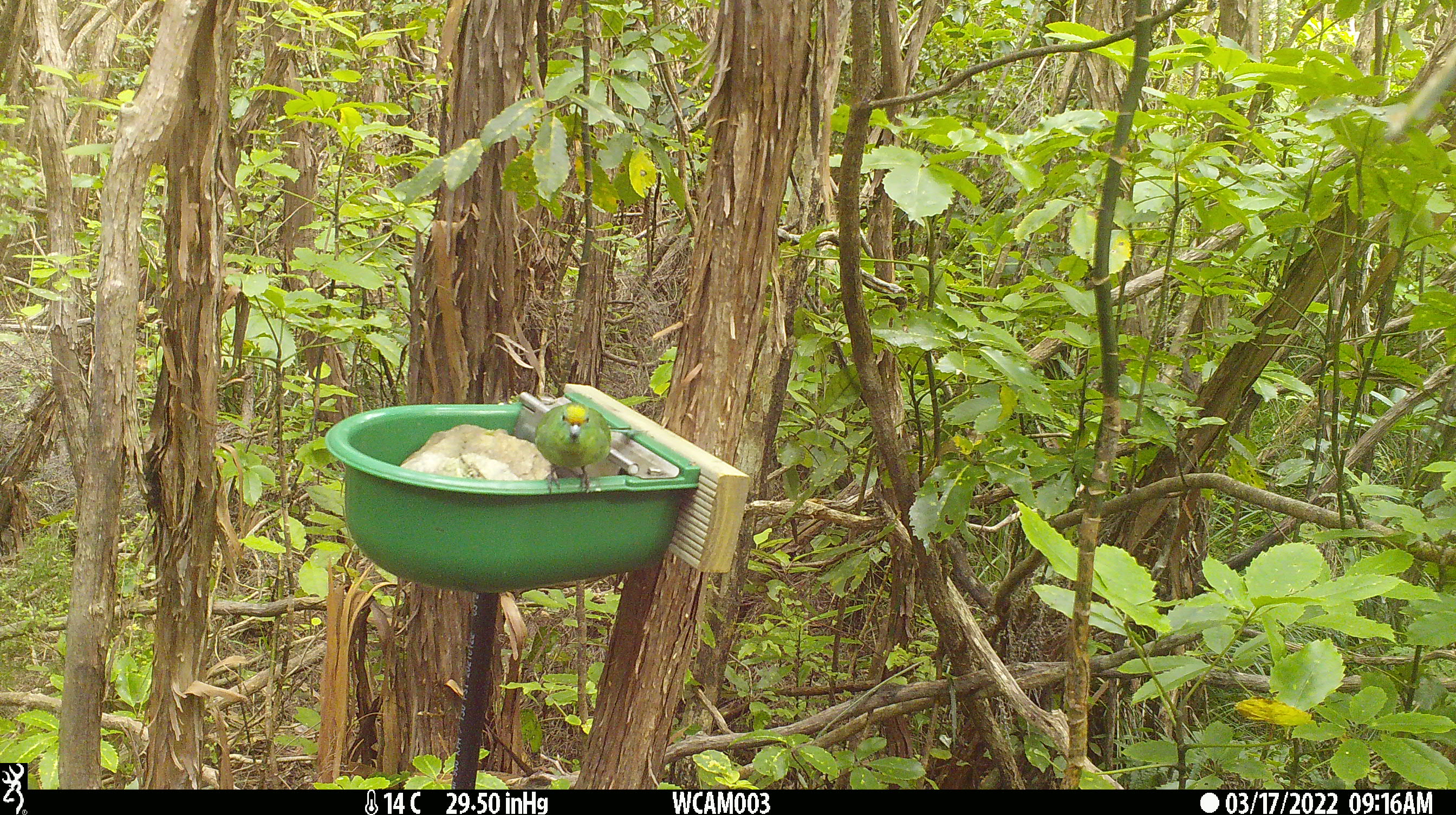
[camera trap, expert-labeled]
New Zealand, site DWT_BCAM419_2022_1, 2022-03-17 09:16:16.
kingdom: Animalia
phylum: Chordata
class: Aves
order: Psittaciformes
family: Psittaculidae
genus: Cyanoramphus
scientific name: Cyanoramphus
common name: parakeet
Parakeet (Cyanoramphus).